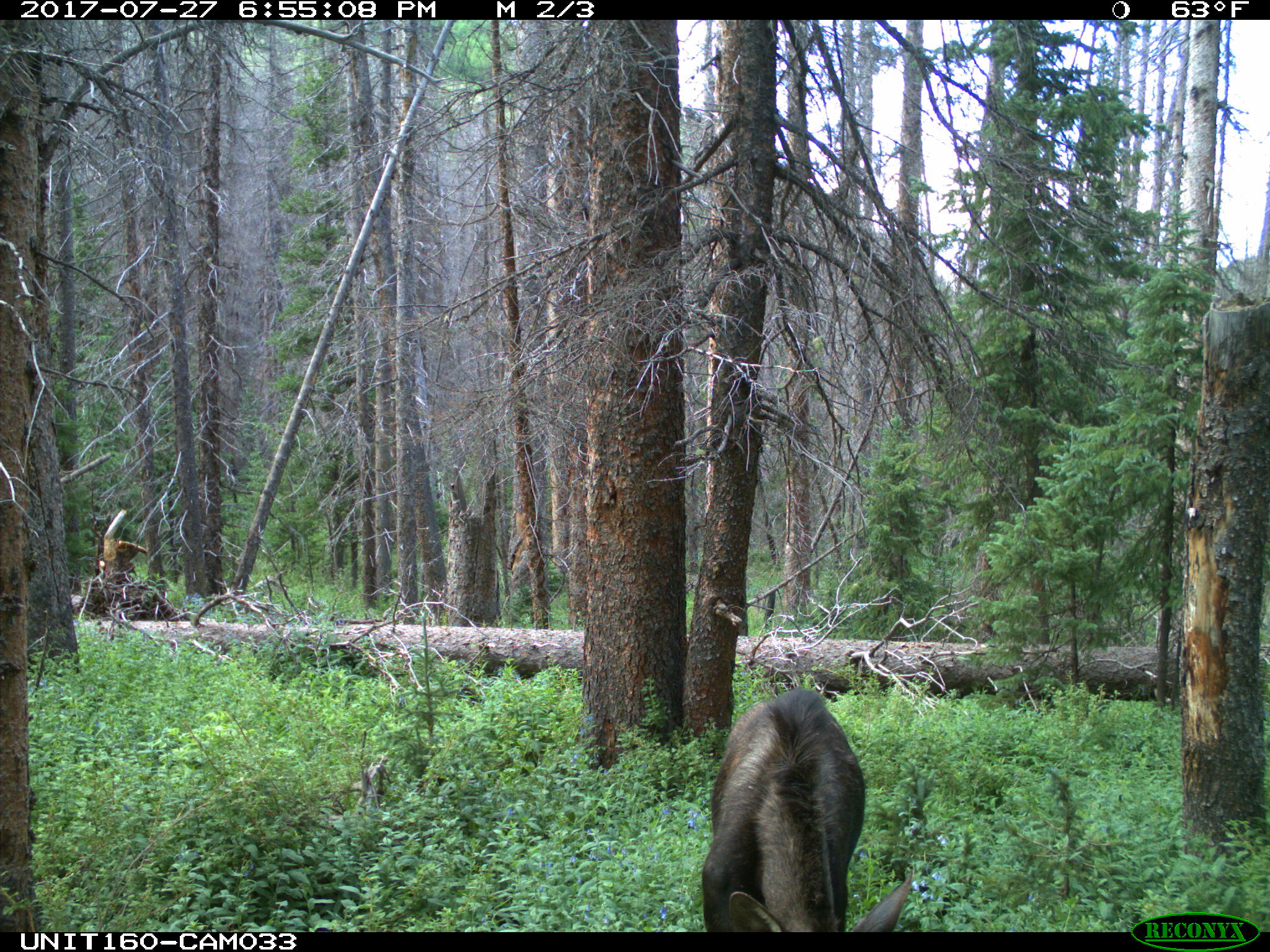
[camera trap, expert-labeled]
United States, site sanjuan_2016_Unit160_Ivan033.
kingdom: Animalia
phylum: Chordata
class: Mammalia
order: Artiodactyla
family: Cervidae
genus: Alces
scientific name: Alces alces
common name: moose